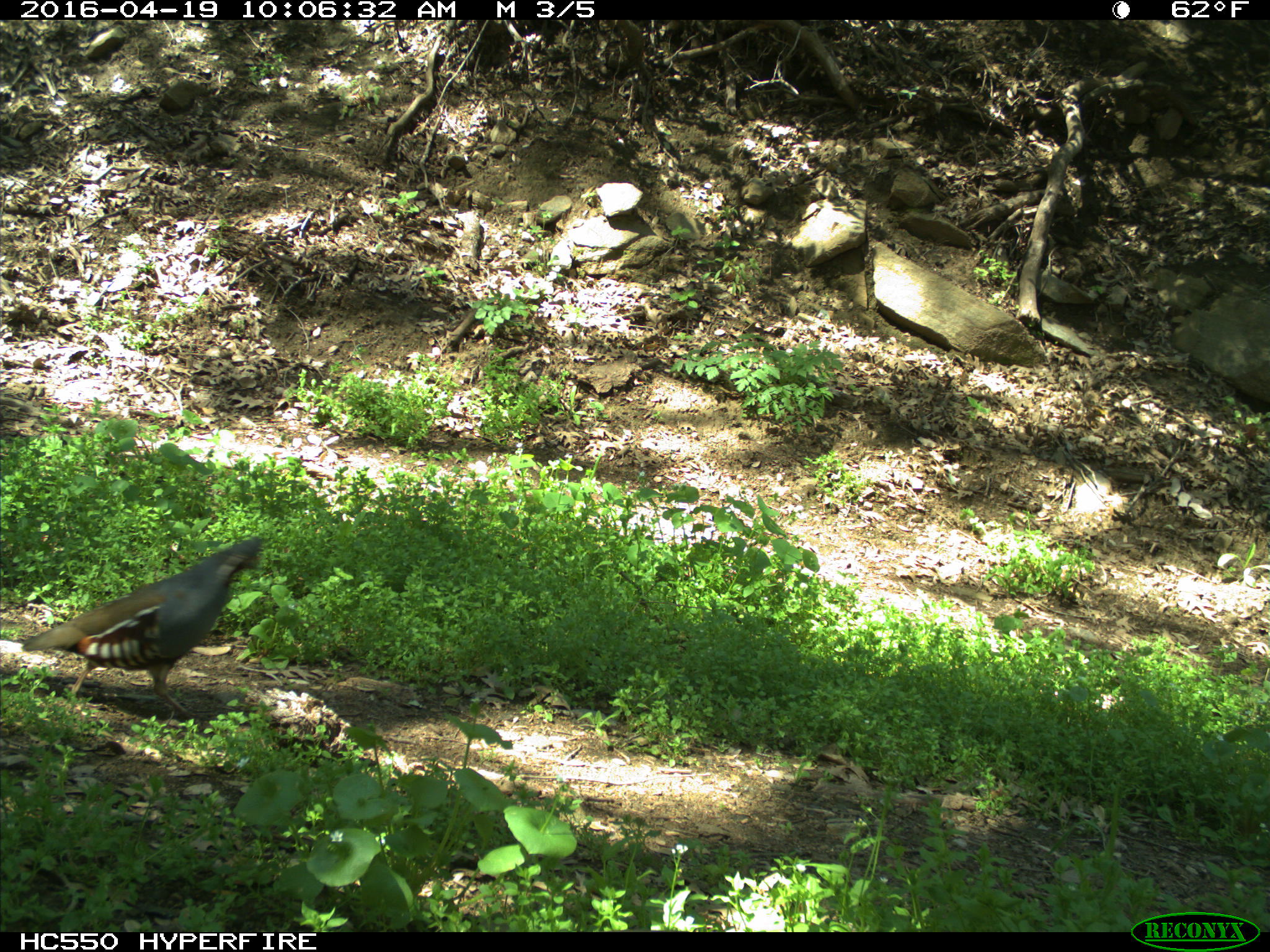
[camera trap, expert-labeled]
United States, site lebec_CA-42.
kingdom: Animalia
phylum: Chordata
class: Aves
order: Galliformes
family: Odontophoridae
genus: Callipepla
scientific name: Callipepla californica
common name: california quail